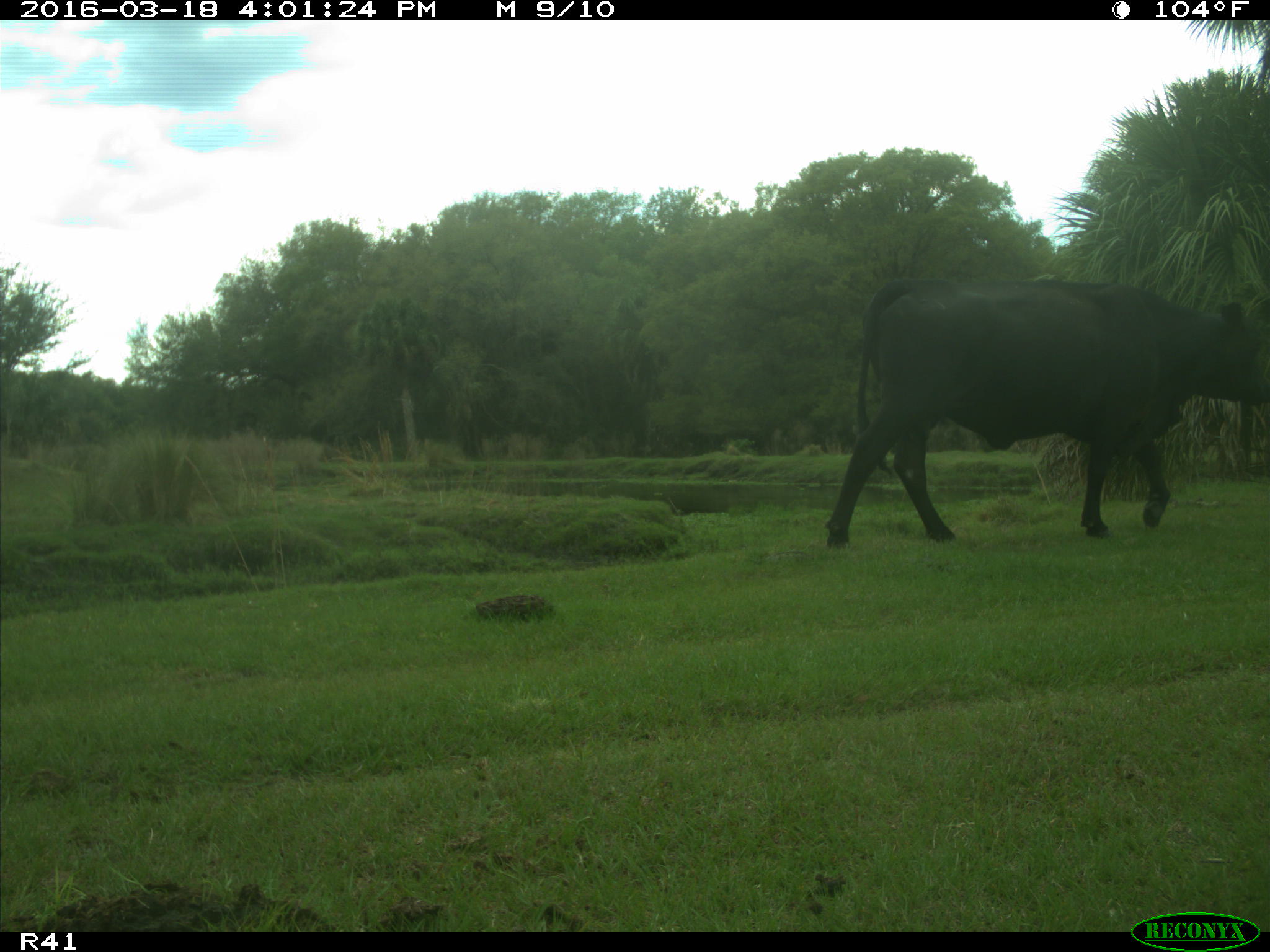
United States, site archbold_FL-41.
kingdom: Animalia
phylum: Chordata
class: Mammalia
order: Artiodactyla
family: Bovidae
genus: Bos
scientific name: Bos taurus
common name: domestic cow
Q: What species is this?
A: Bos taurus (domestic cow).